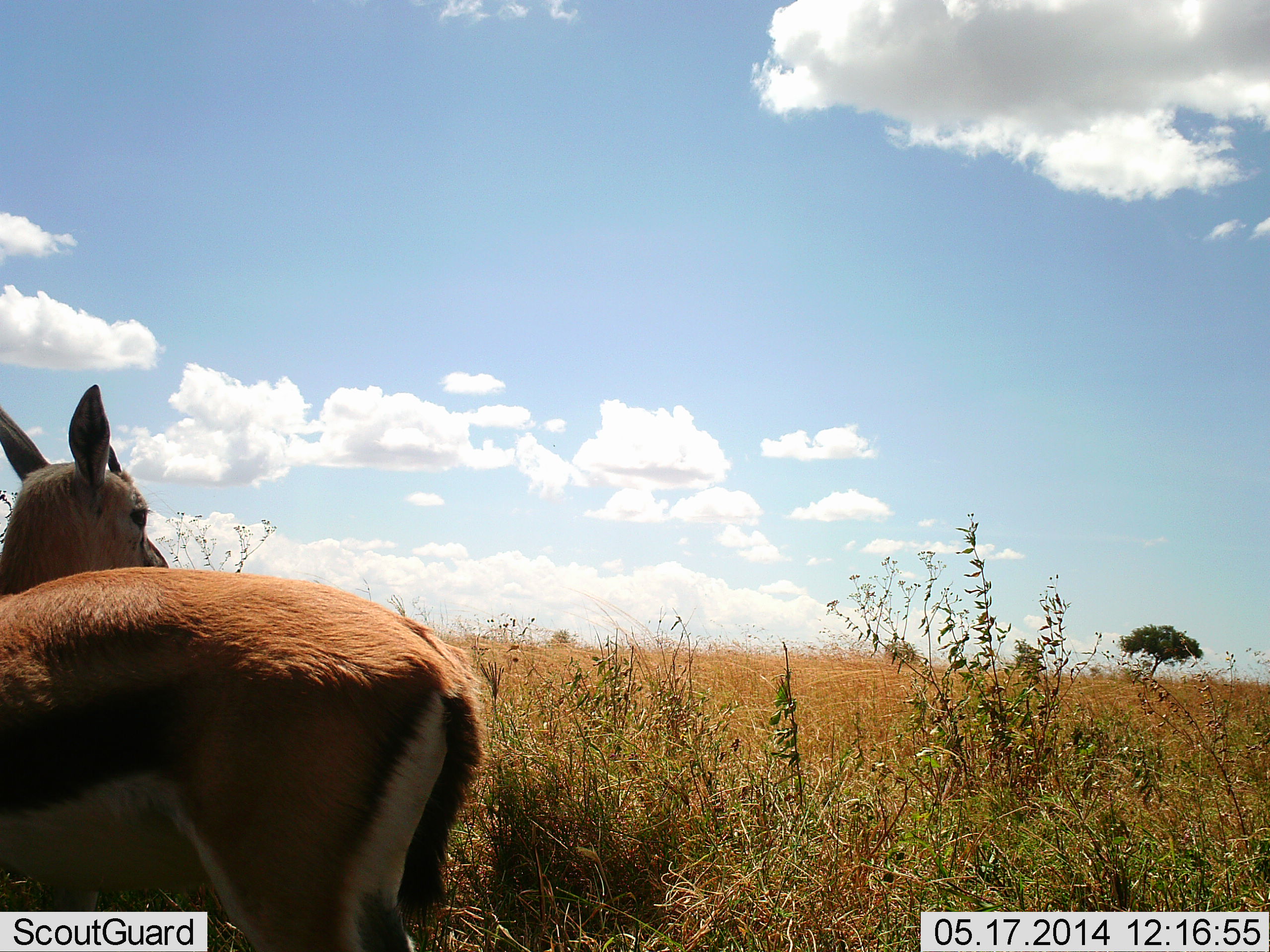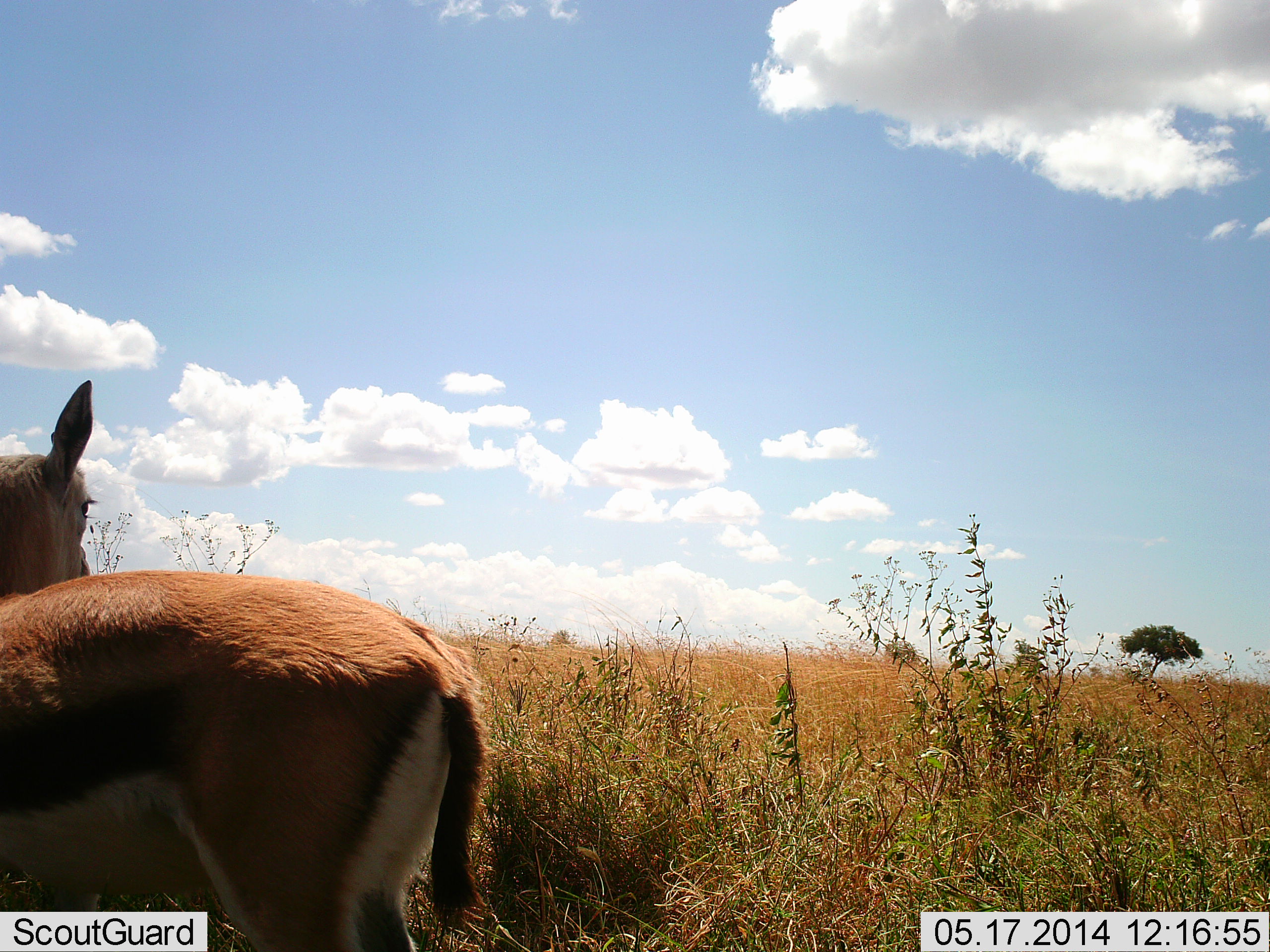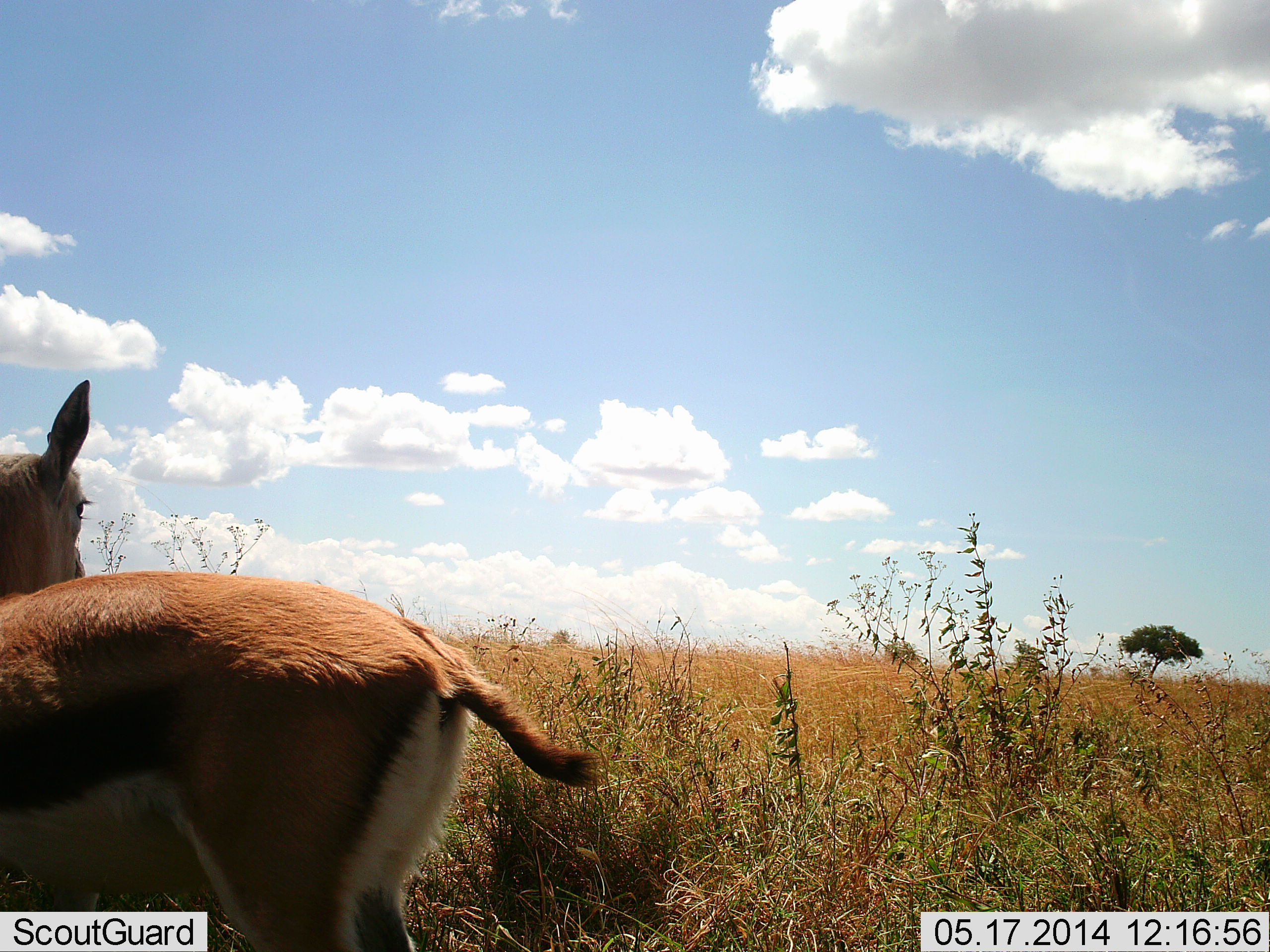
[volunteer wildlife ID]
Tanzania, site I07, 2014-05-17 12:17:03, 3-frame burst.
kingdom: Animalia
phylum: Chordata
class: Mammalia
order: Artiodactyla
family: Bovidae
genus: Eudorcas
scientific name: Eudorcas thomsonii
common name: thomson's gazelle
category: gazellethomsons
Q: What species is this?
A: Gazellethomsons (thomson's gazelle) (Eudorcas thomsonii).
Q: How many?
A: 1.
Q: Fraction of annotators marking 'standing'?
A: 100%.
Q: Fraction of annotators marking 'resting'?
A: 10%.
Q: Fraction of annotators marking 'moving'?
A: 0%.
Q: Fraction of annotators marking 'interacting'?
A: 0%.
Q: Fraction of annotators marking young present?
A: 0%.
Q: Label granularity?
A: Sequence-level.